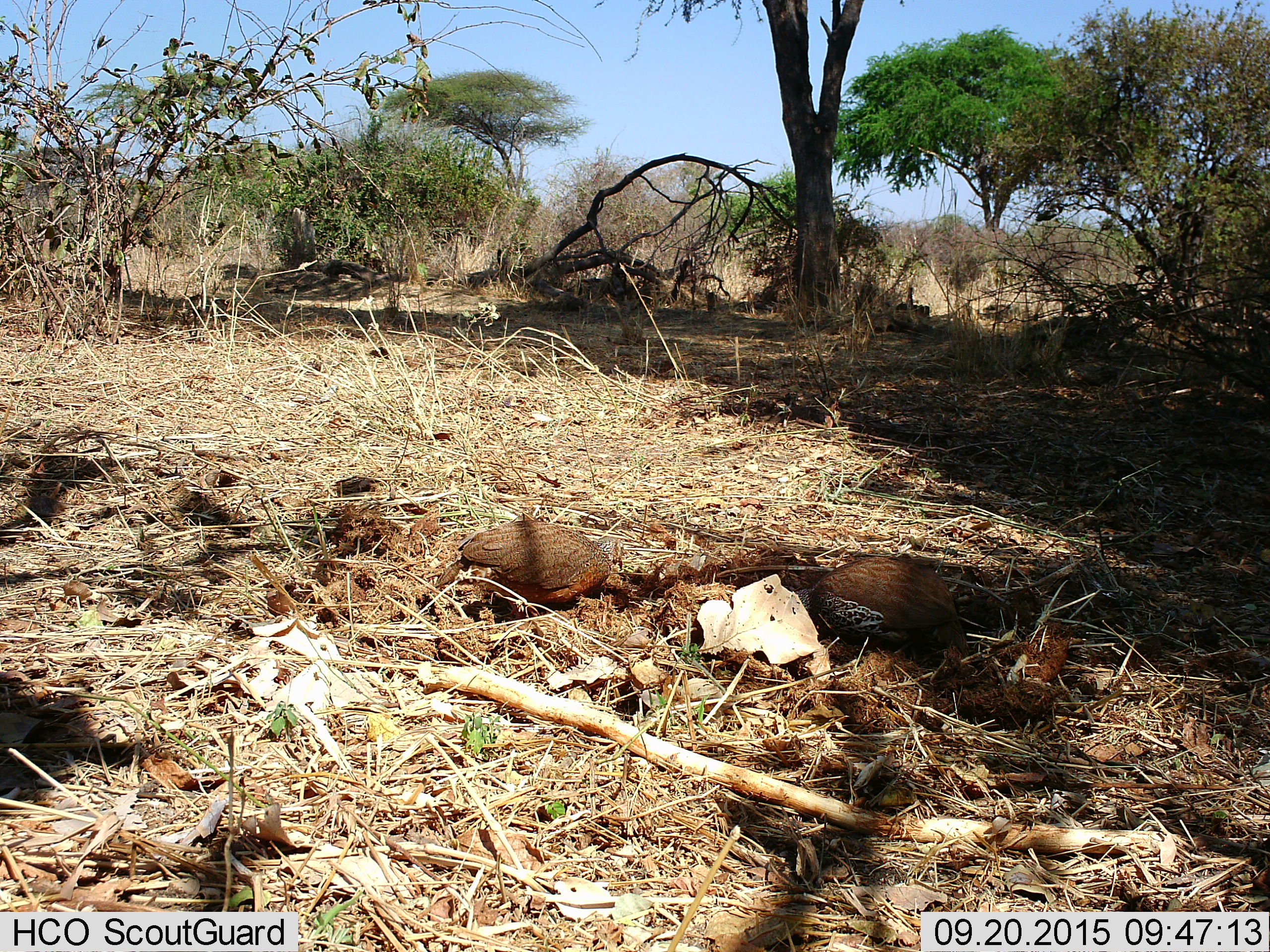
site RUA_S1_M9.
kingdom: Animalia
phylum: Chordata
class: Aves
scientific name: Aves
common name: bird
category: birdother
Birdother (bird) (Aves), count 2. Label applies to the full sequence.